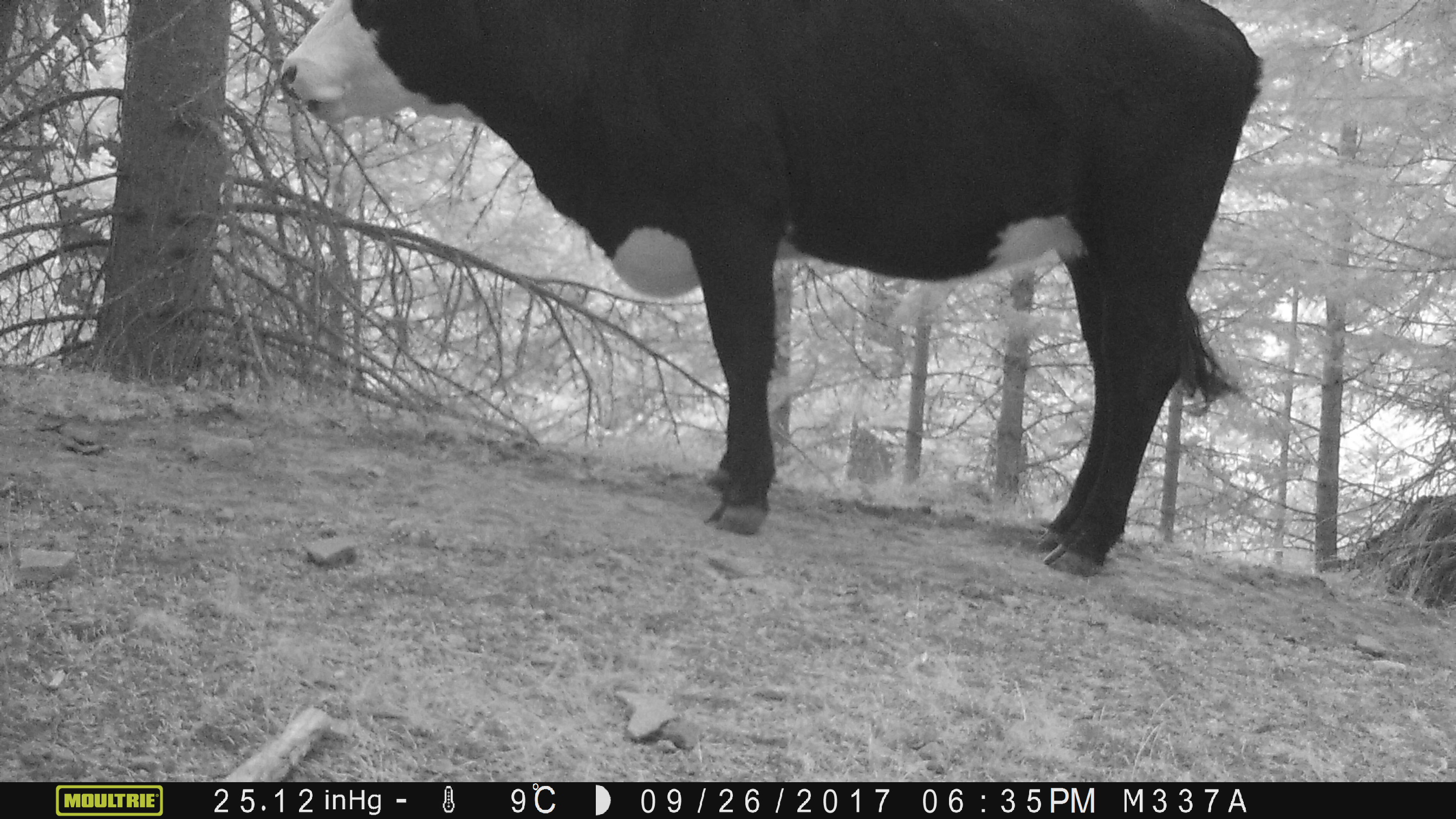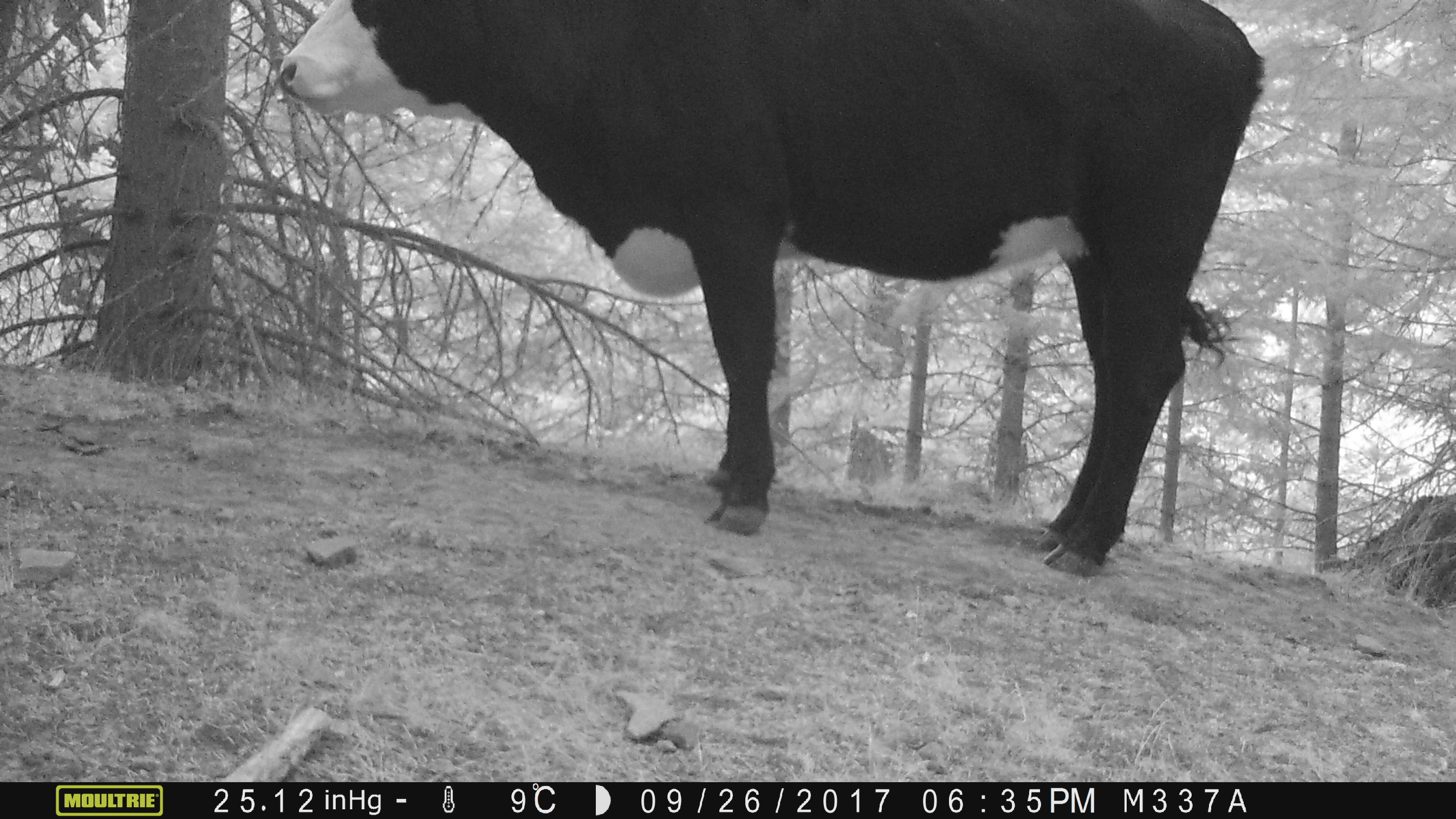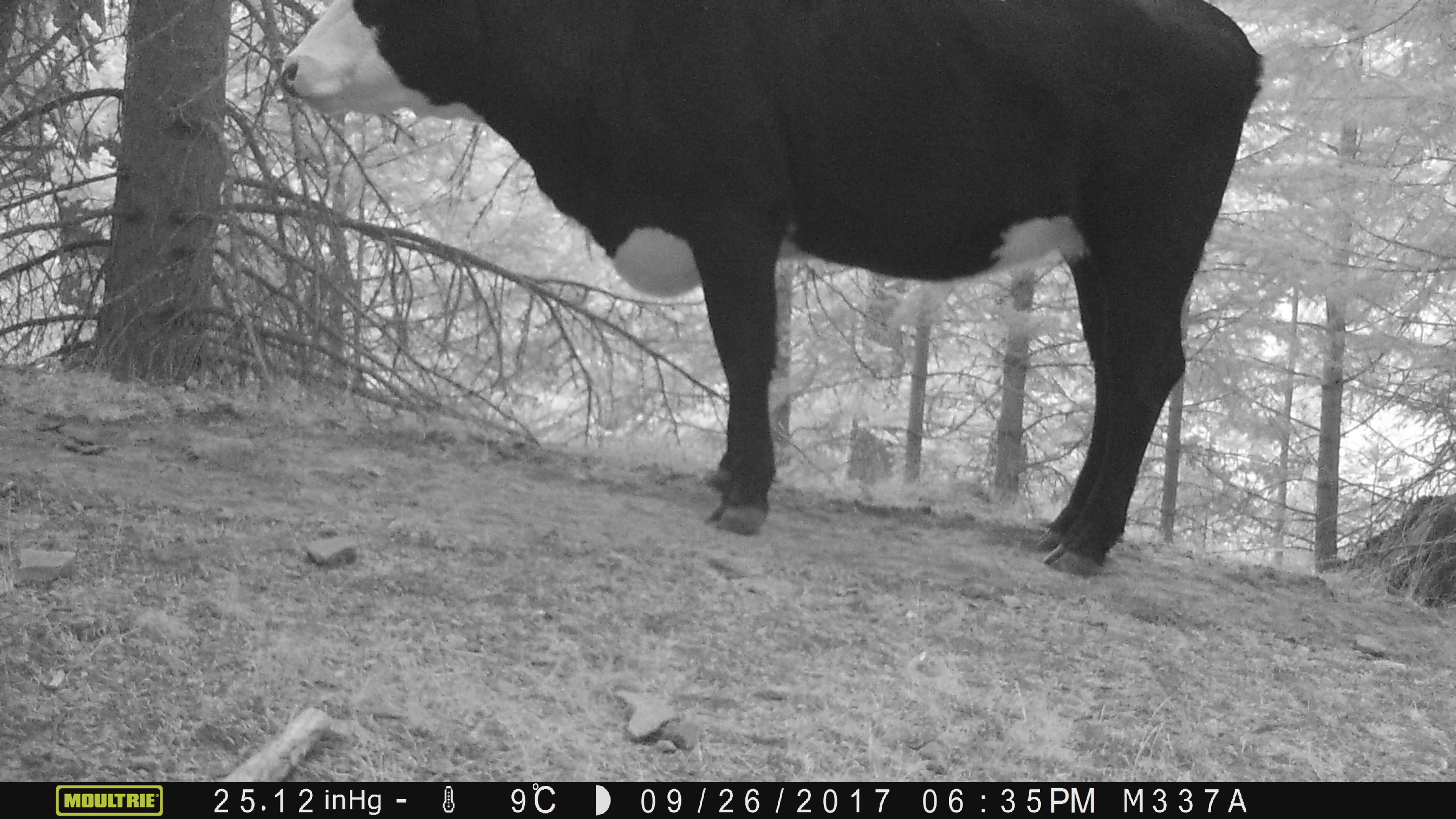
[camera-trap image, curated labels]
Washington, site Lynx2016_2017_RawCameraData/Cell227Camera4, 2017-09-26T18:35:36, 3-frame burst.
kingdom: Animalia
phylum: Chordata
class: Mammalia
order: Artiodactyla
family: Bovidae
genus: Bos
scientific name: Bos taurus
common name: domestic cattle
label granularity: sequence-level